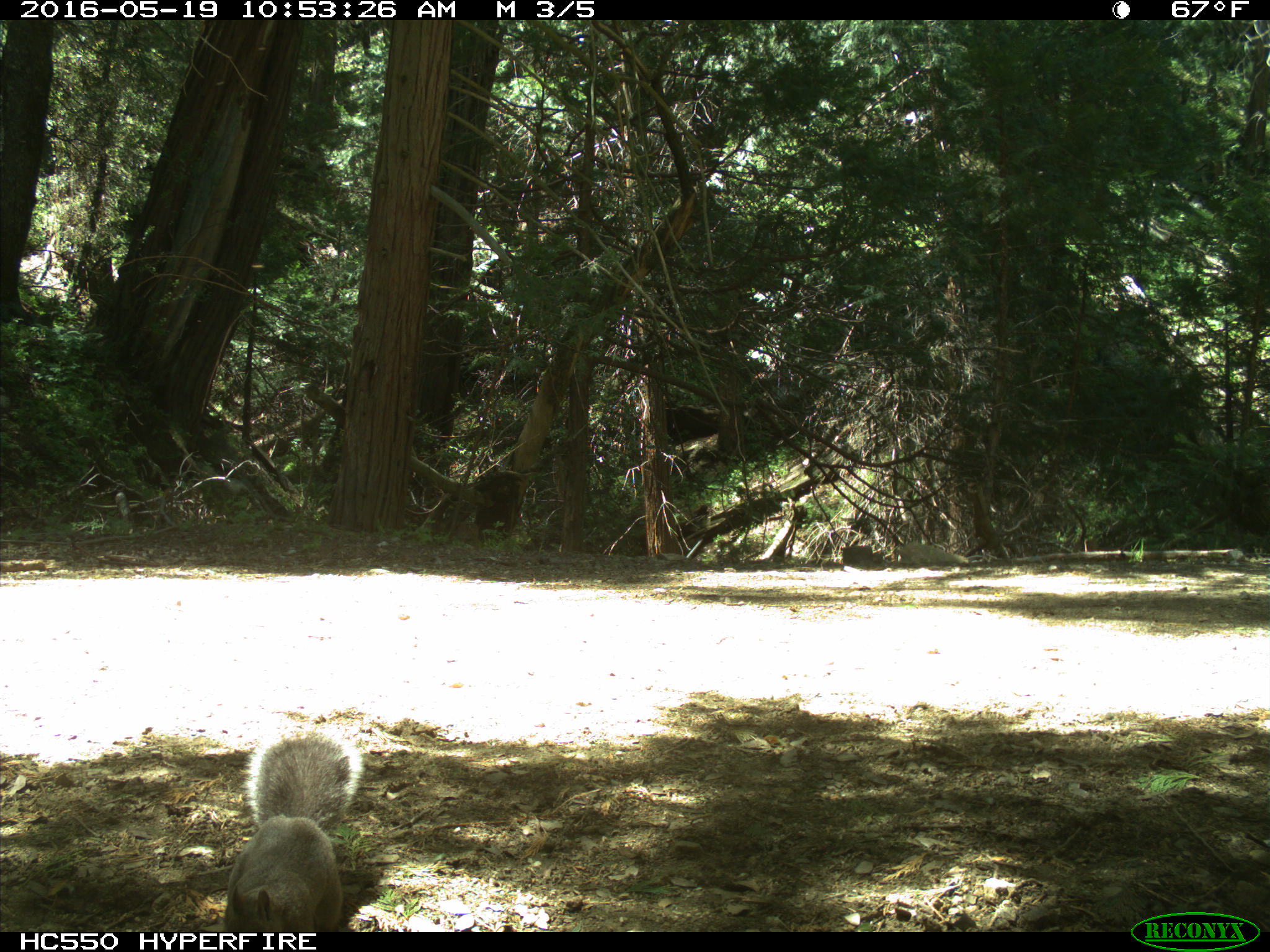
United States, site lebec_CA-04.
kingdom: Animalia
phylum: Chordata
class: Mammalia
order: Rodentia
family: Sciuridae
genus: Sciurus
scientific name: Sciurus carolinensis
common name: eastern gray squirrel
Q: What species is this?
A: Sciurus carolinensis (eastern gray squirrel).